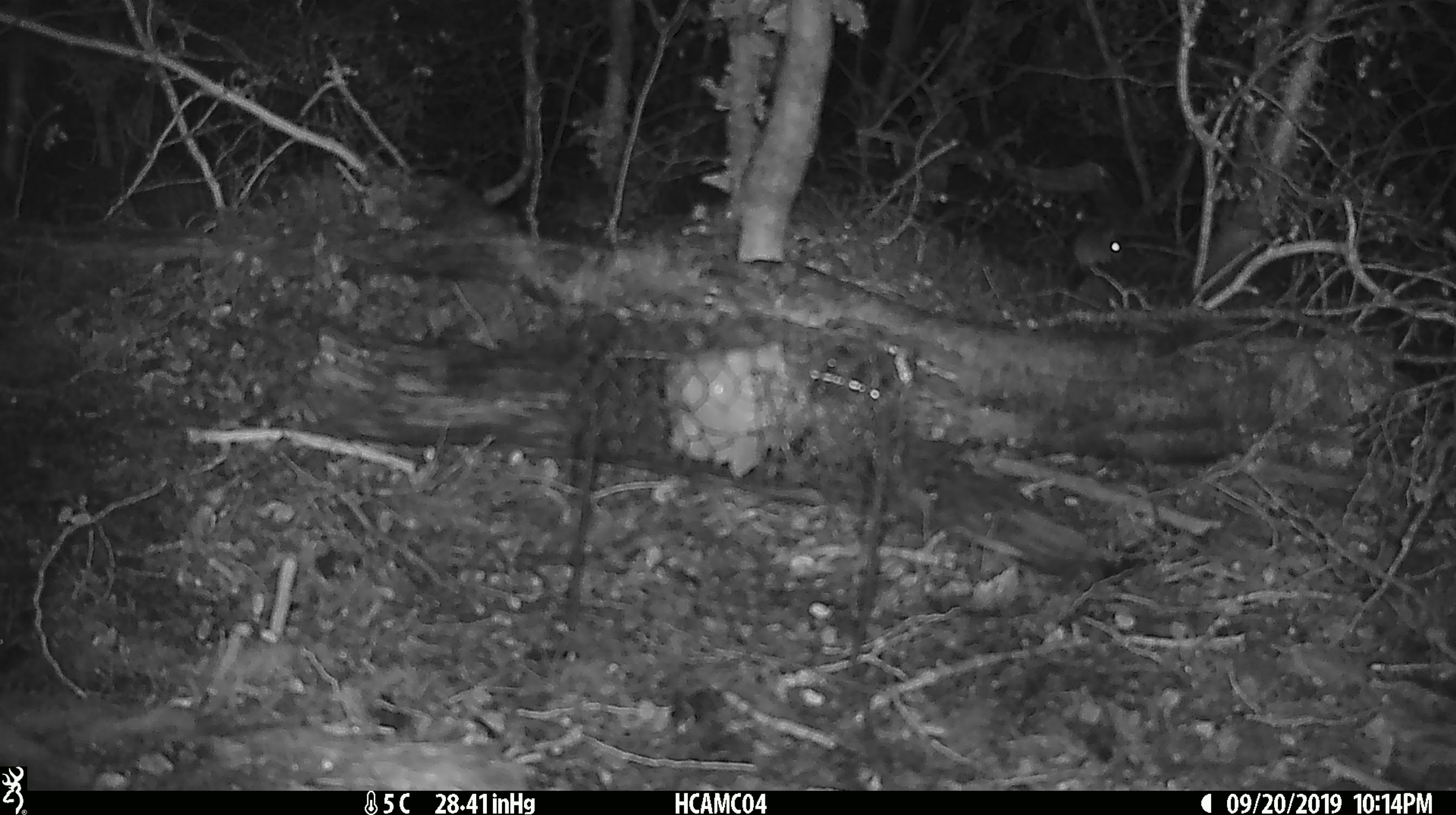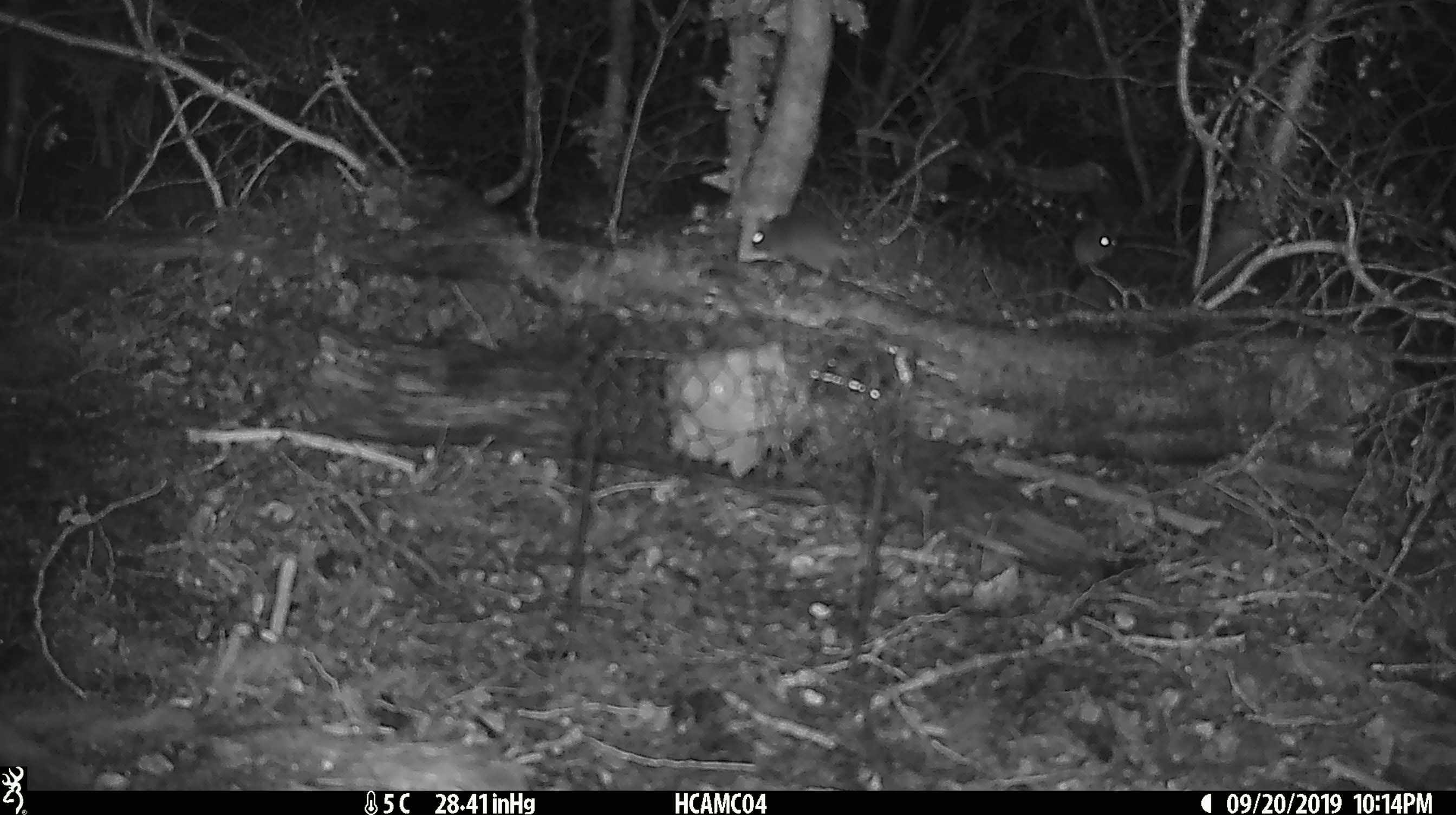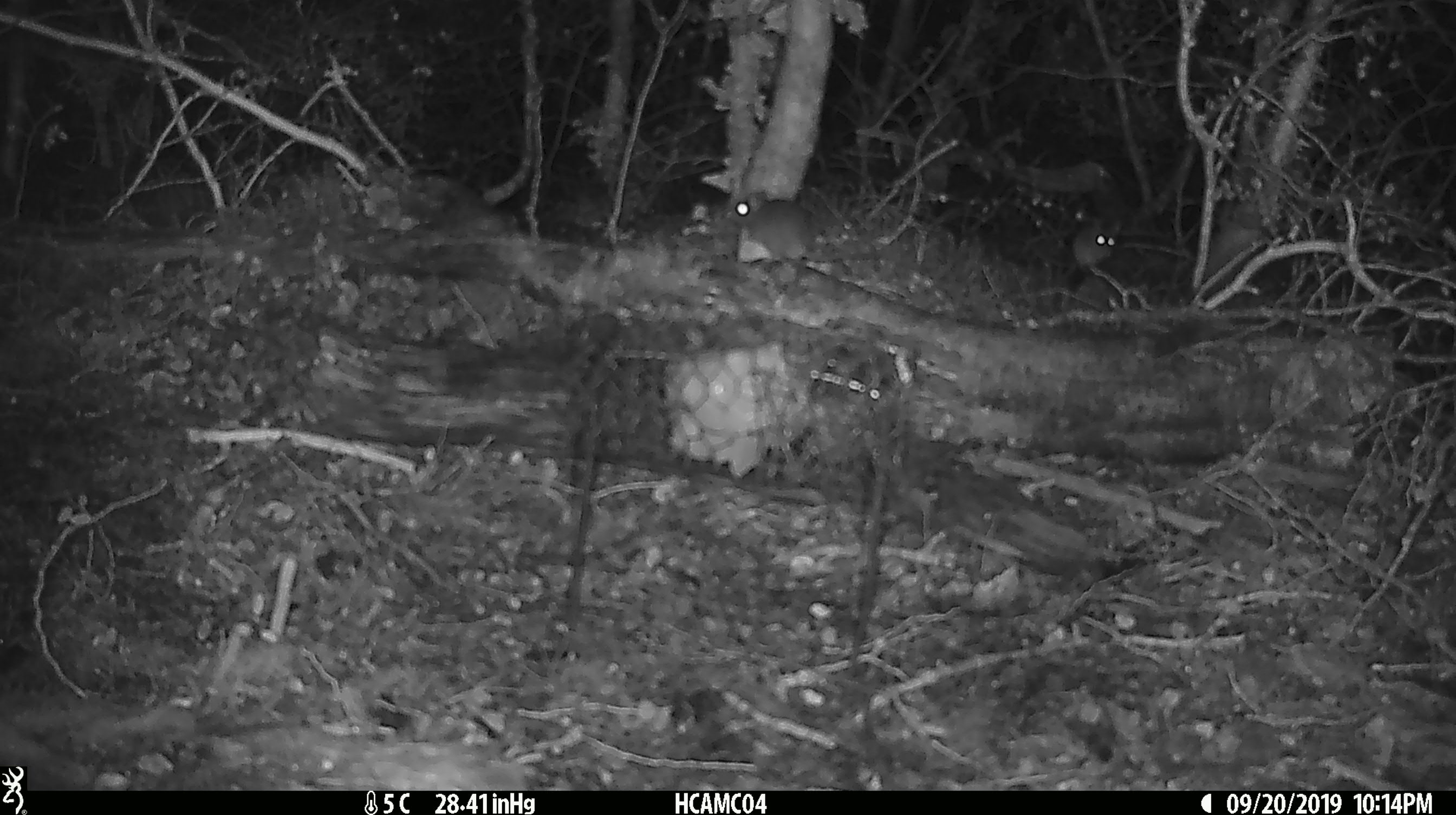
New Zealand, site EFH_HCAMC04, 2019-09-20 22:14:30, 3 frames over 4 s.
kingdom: Animalia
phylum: Chordata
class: Mammalia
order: Rodentia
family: Muridae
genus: Mus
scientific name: Mus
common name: mouse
Mouse (Mus).